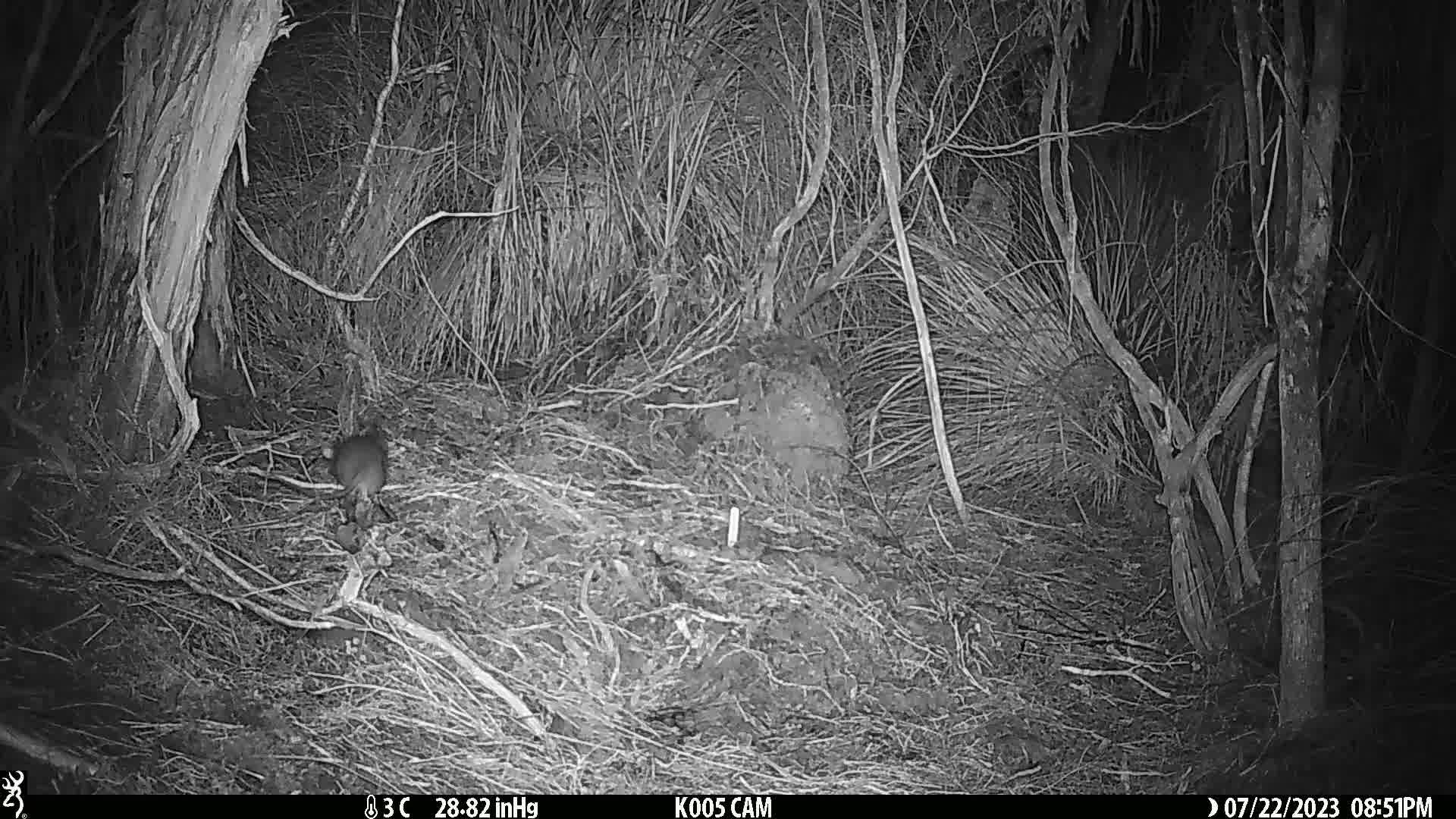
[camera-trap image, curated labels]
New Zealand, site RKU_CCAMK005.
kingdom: Animalia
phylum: Chordata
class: Mammalia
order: Rodentia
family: Muridae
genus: Rattus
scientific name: Rattus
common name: rat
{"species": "rat (Rattus)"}